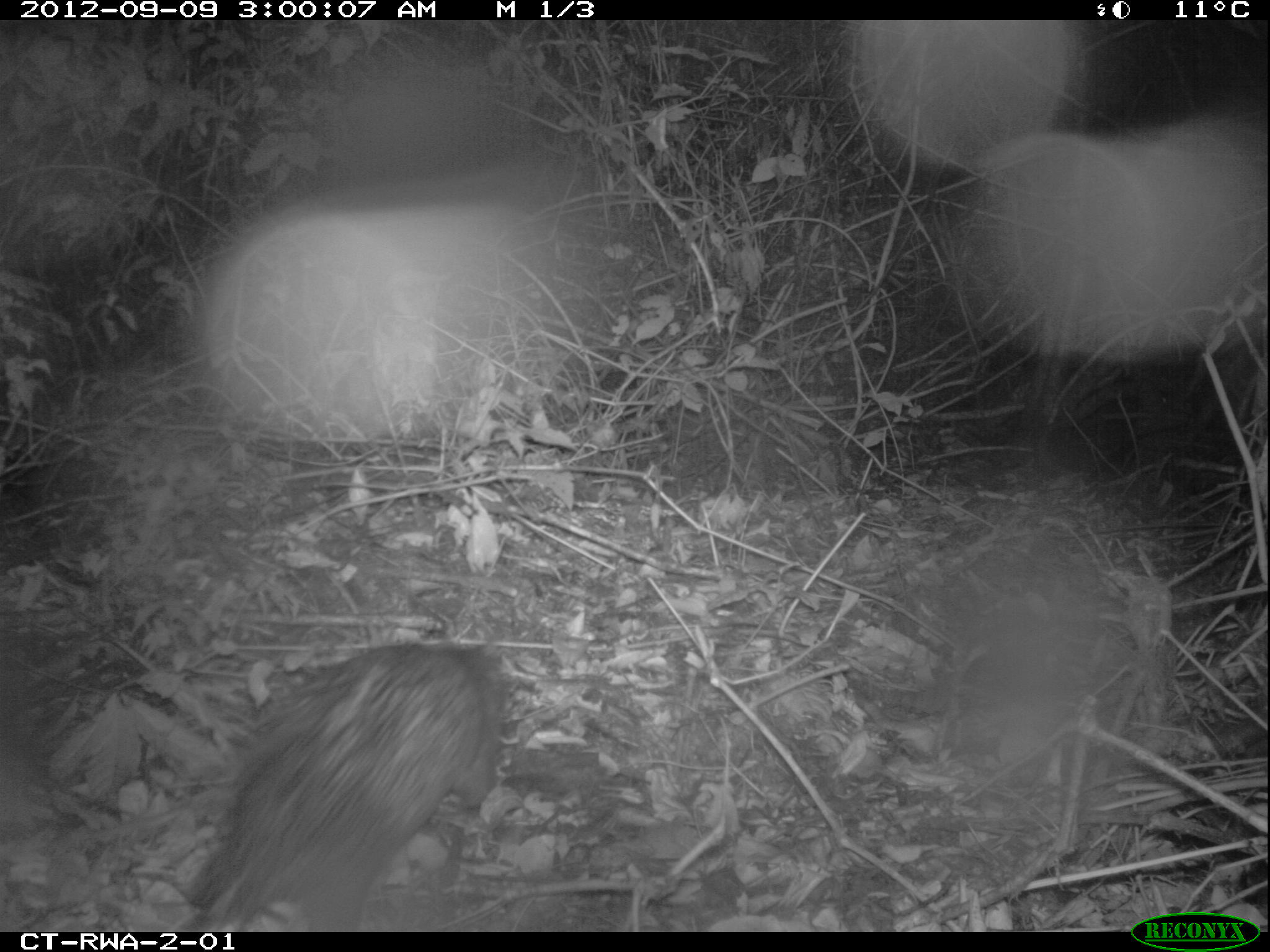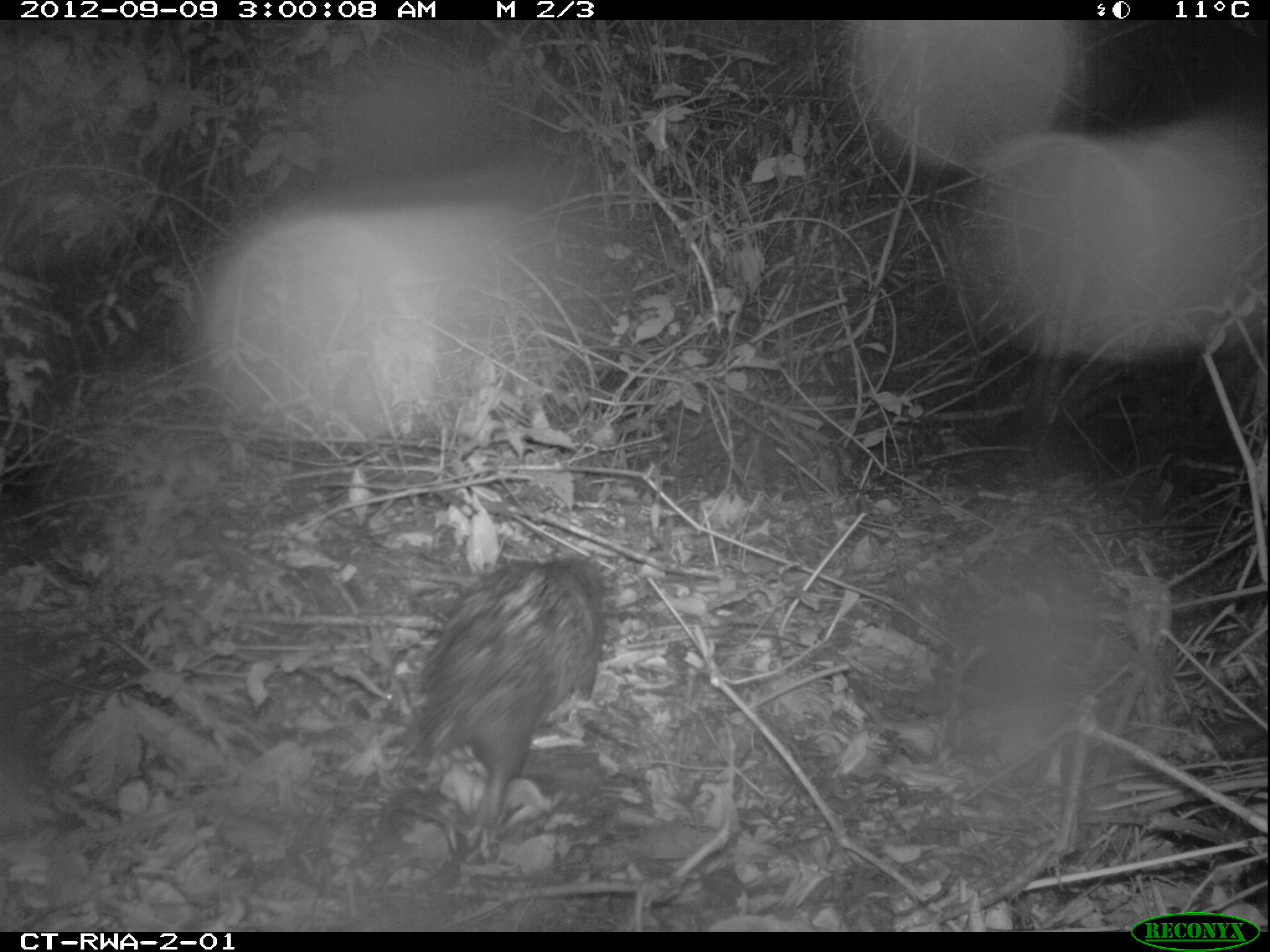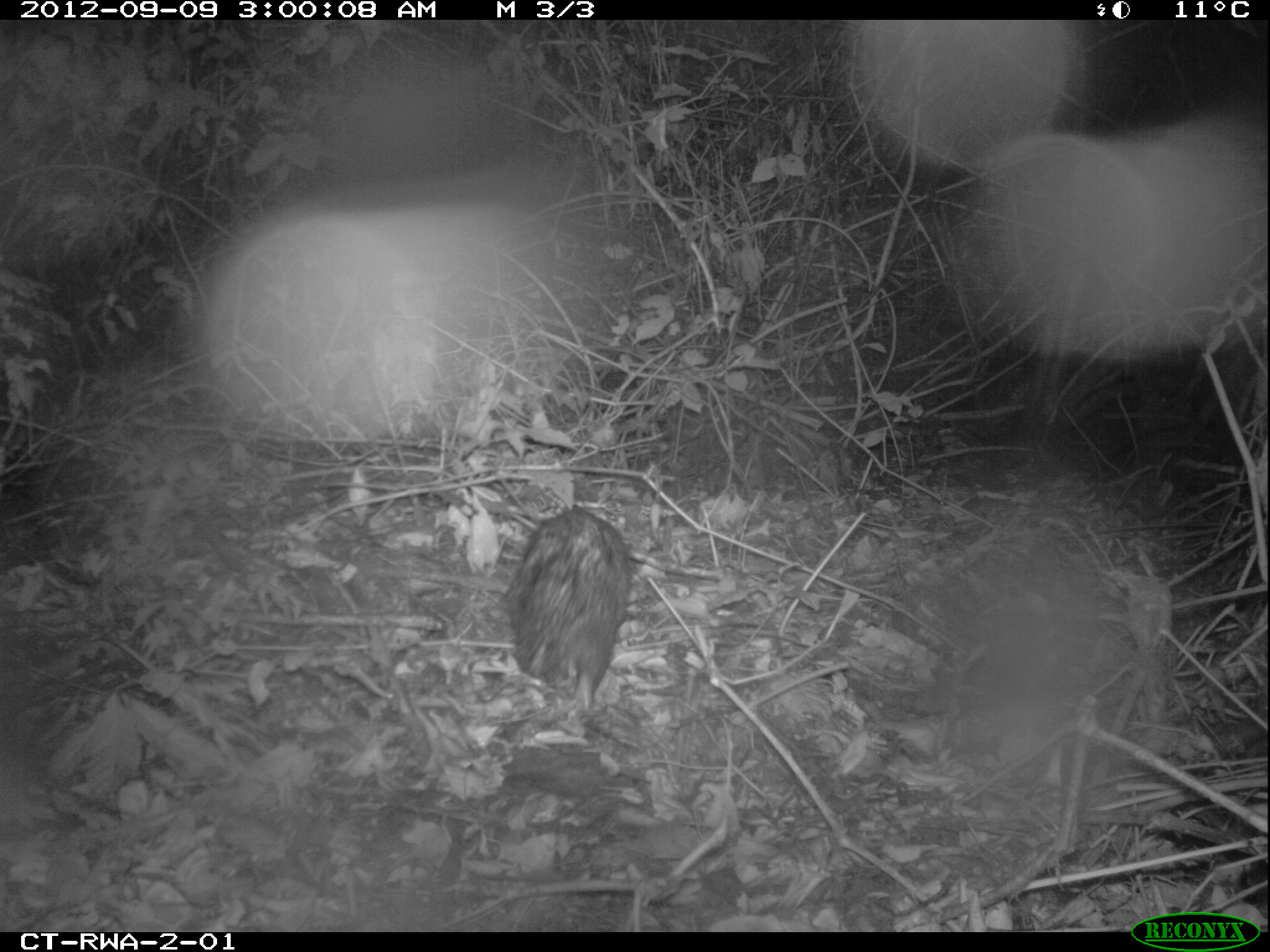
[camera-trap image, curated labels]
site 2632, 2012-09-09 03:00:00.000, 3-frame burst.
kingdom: Animalia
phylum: Chordata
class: Mammalia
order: Rodentia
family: Hystricidae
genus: Atherurus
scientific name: Atherurus africanus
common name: african brush-tailed porcupine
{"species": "Atherurus africanus (african brush-tailed porcupine)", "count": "1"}